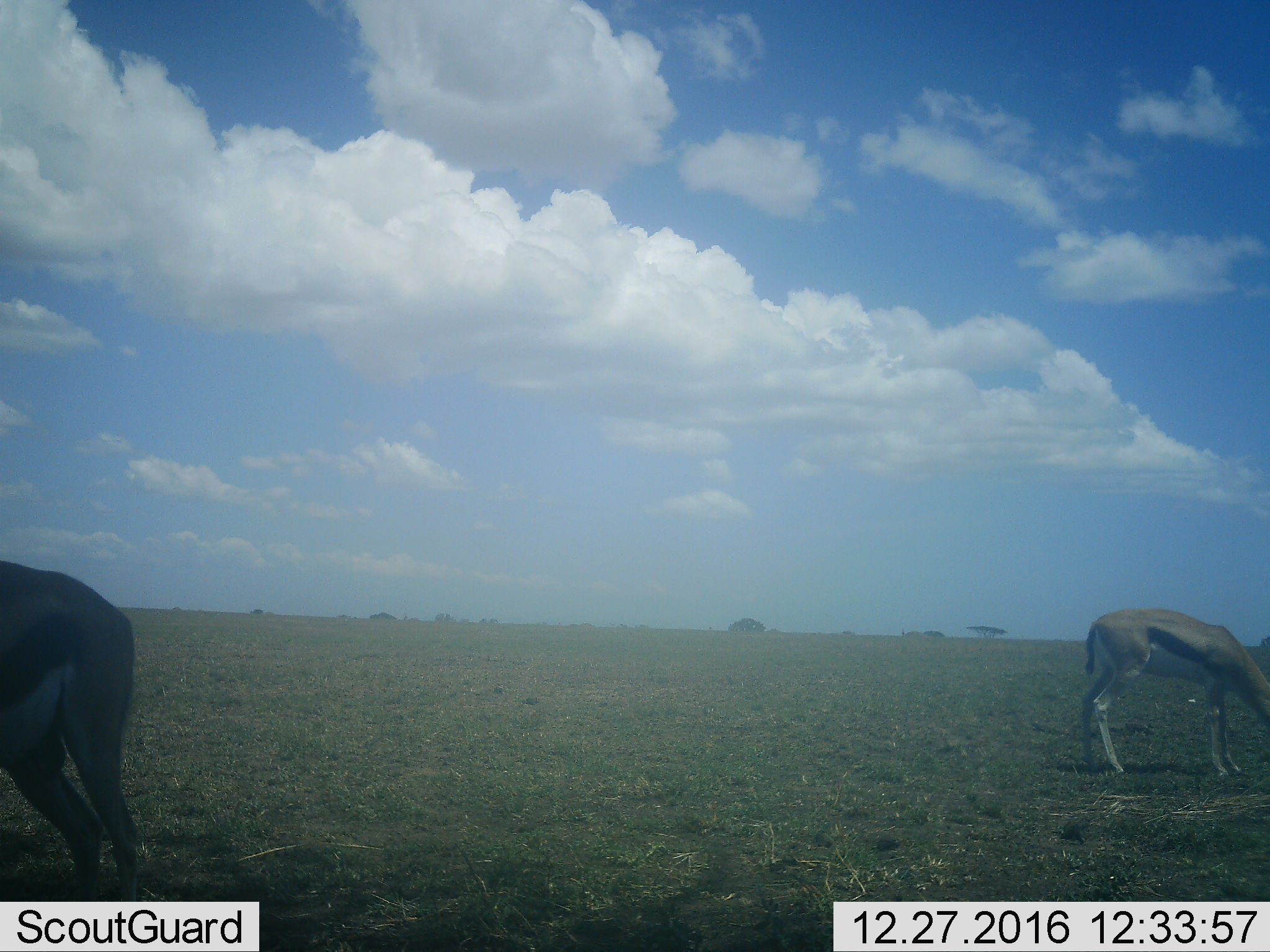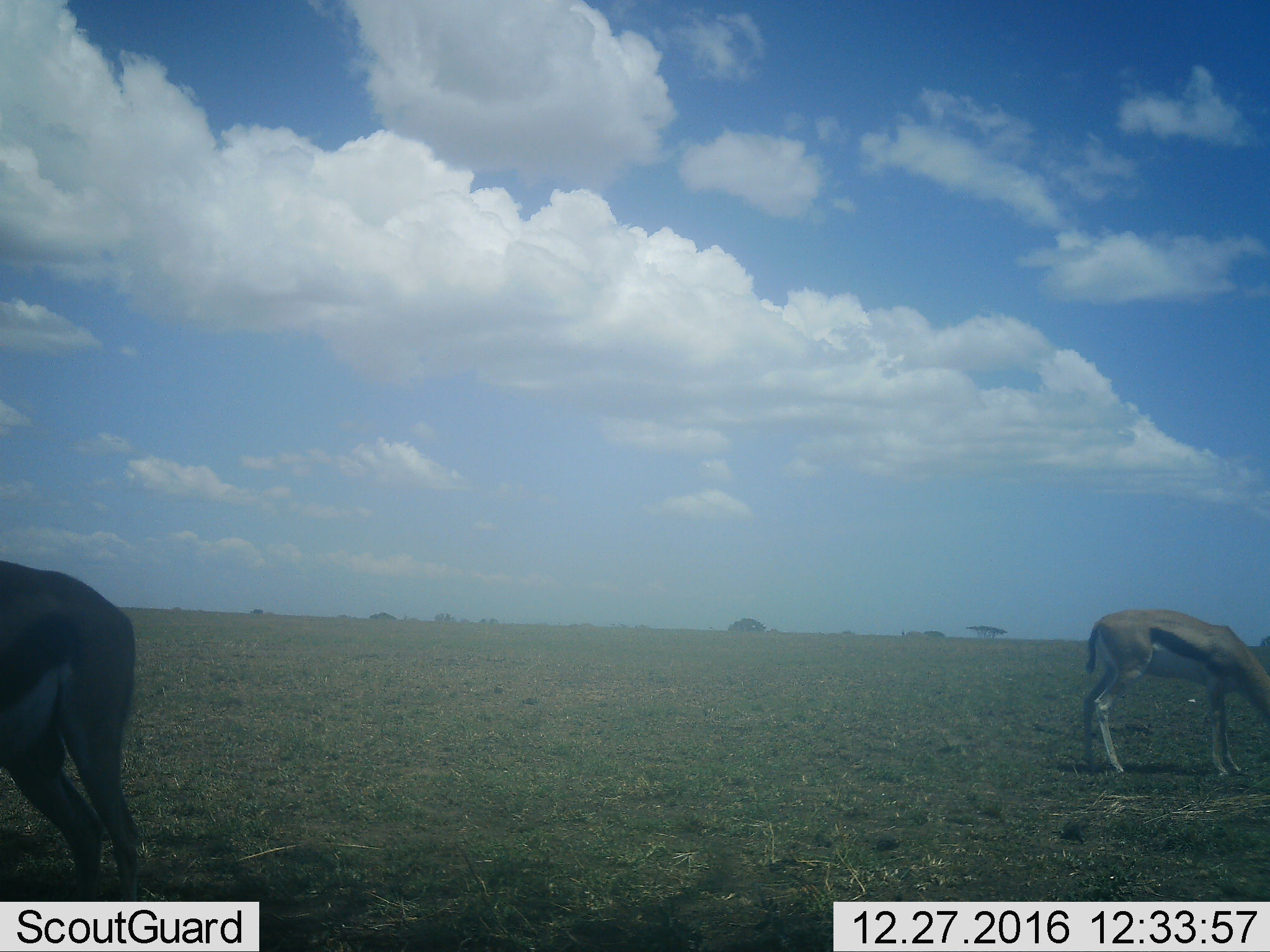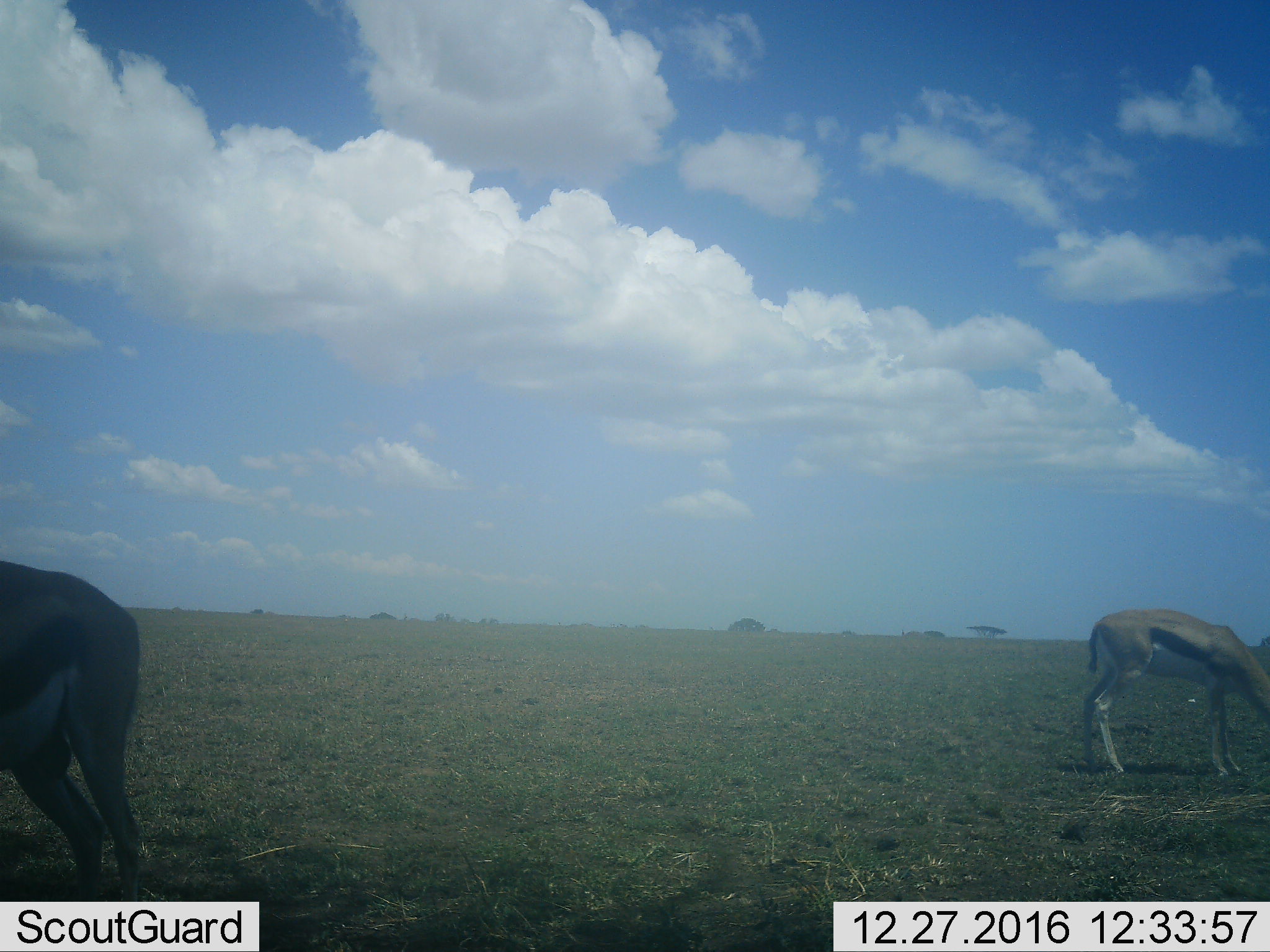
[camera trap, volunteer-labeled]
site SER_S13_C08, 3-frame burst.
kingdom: Animalia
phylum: Chordata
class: Mammalia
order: Artiodactyla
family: Bovidae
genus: Eudorcas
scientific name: Eudorcas thomsonii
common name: thomson's gazelle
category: gazellethomsons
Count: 2.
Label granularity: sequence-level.